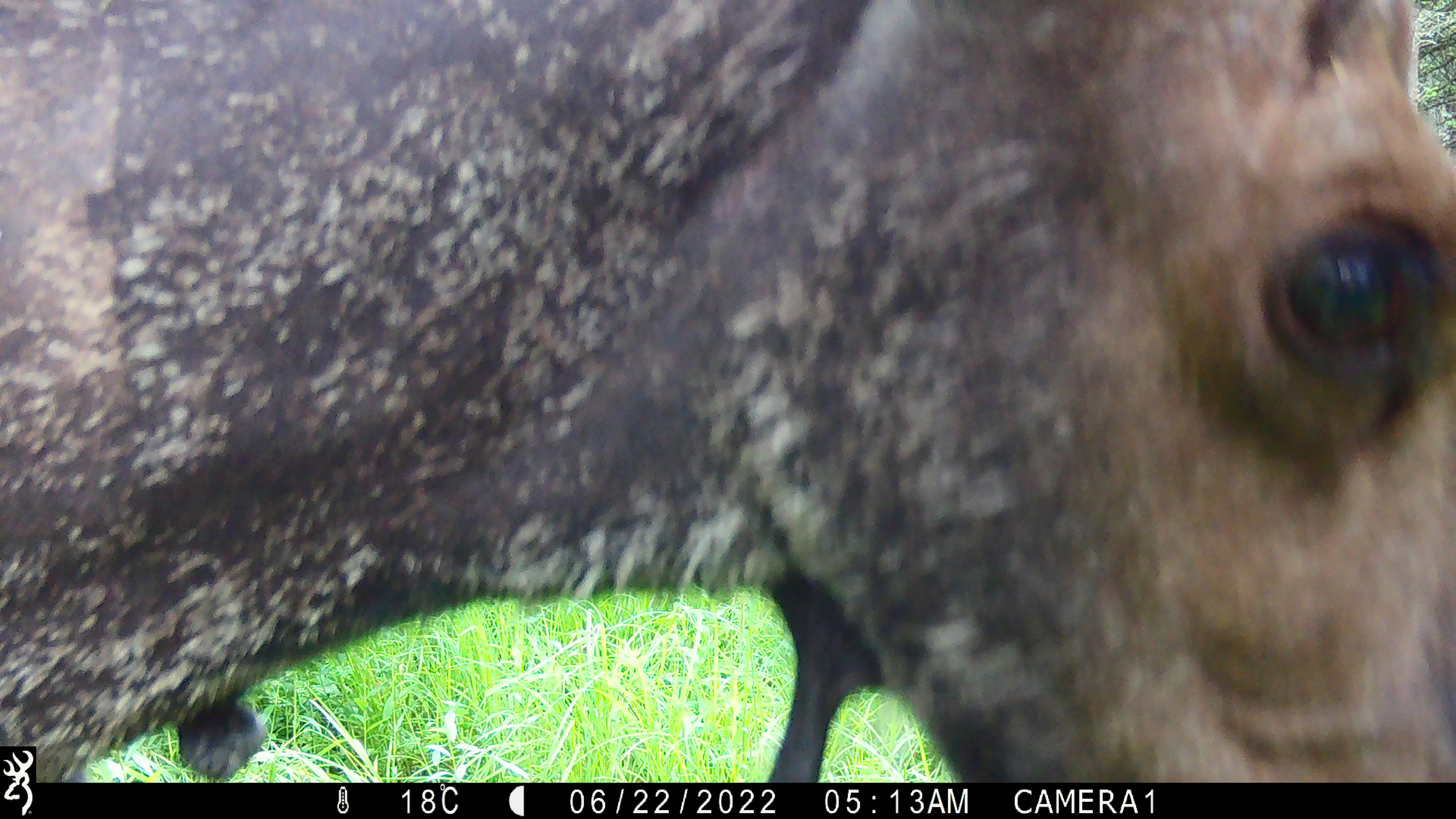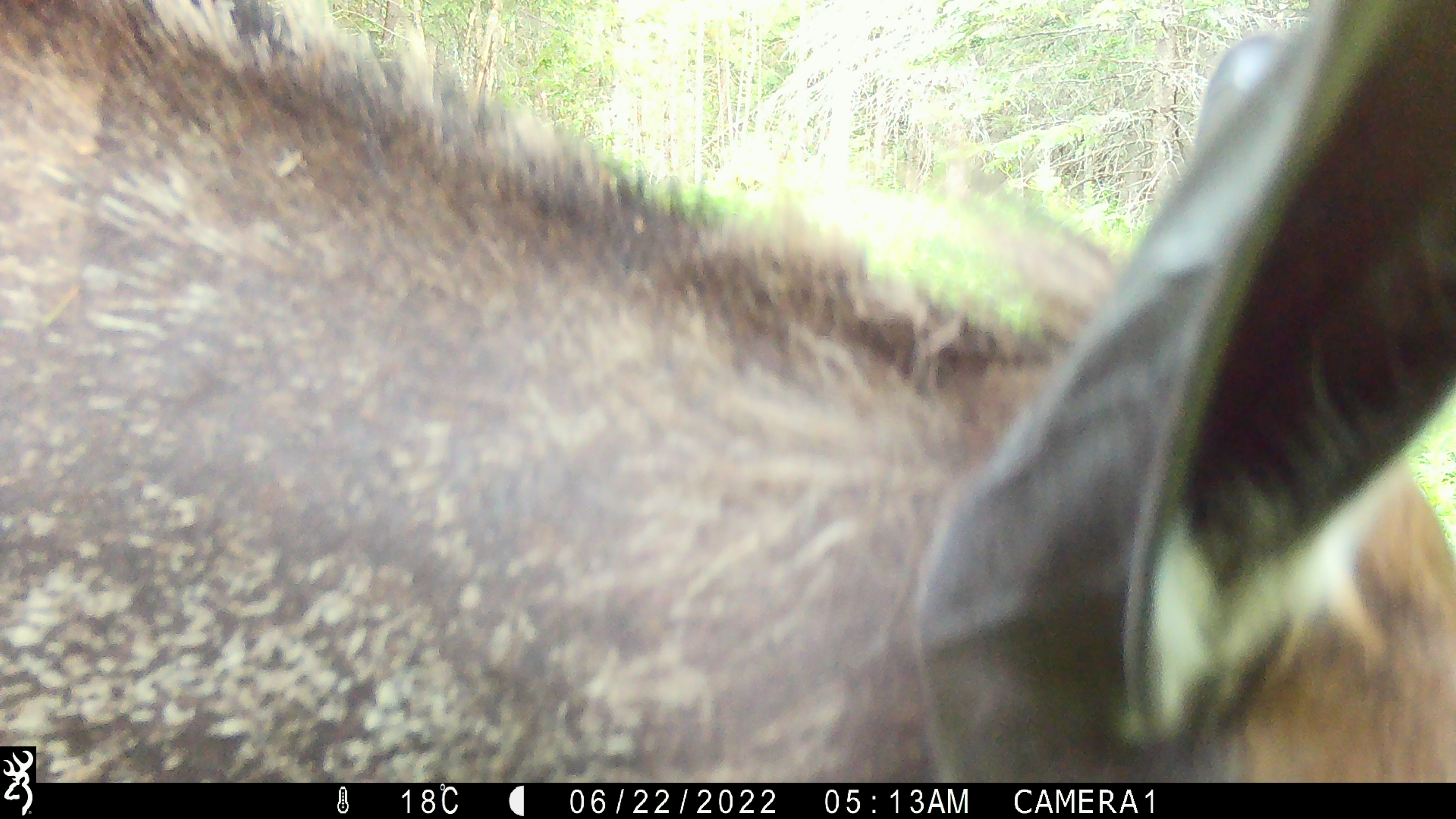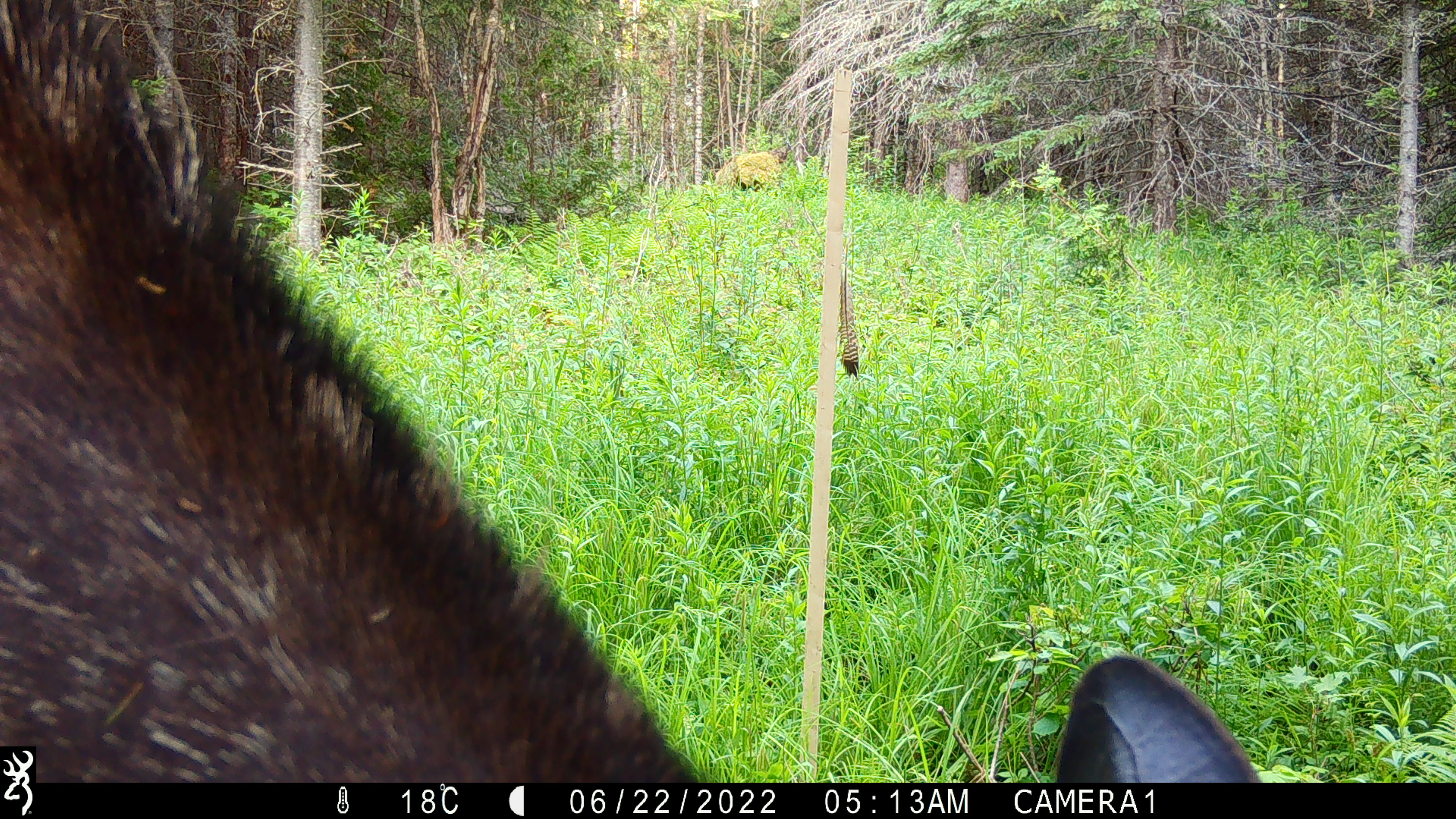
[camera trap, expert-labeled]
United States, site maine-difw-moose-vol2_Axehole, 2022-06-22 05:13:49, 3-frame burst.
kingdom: Animalia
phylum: Chordata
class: Mammalia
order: Artiodactyla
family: Cervidae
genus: Alces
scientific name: Alces alces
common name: moose